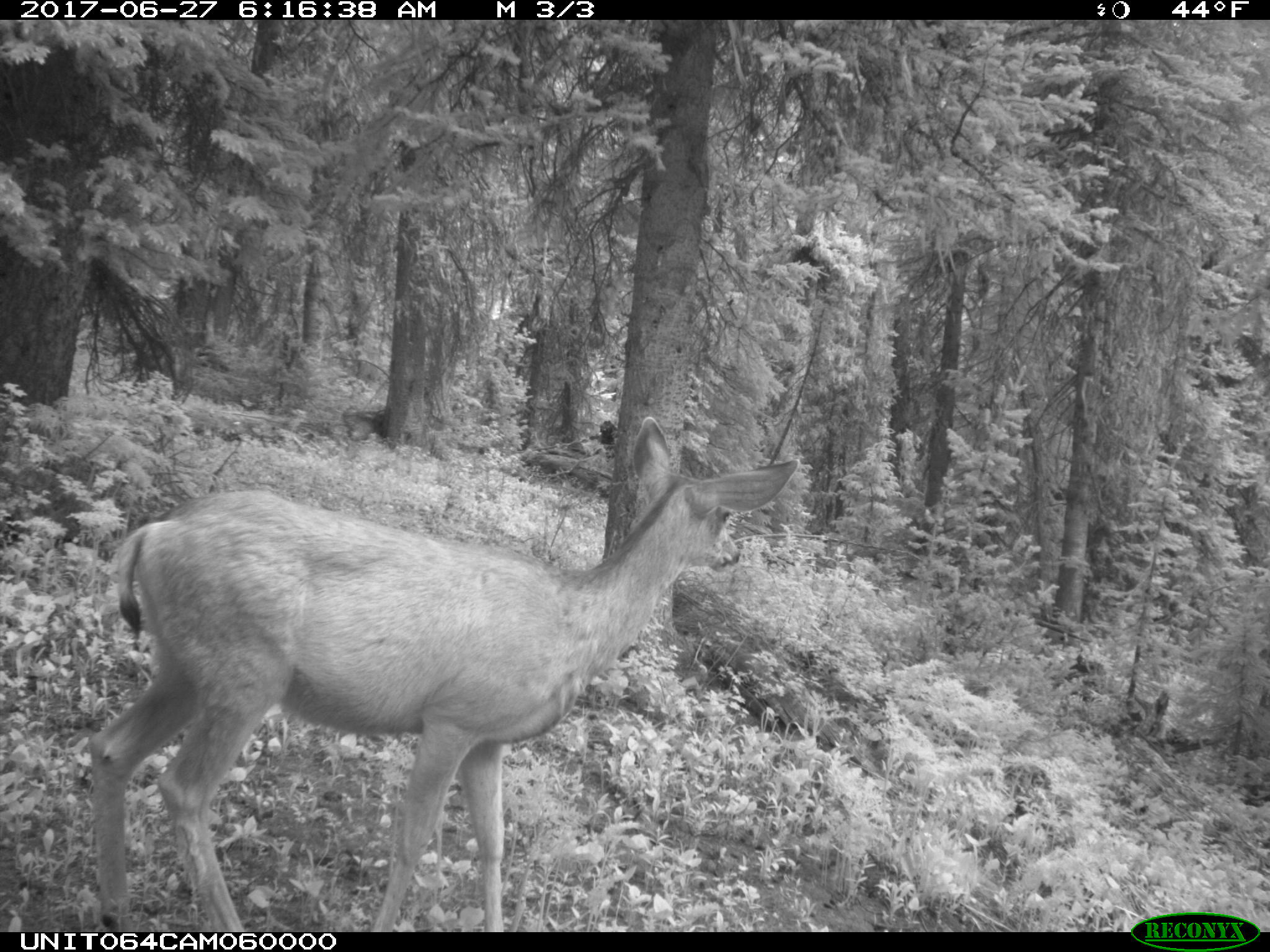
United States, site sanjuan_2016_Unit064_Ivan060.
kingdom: Animalia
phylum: Chordata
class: Mammalia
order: Artiodactyla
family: Cervidae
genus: Odocoileus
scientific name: Odocoileus hemionus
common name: mule deer